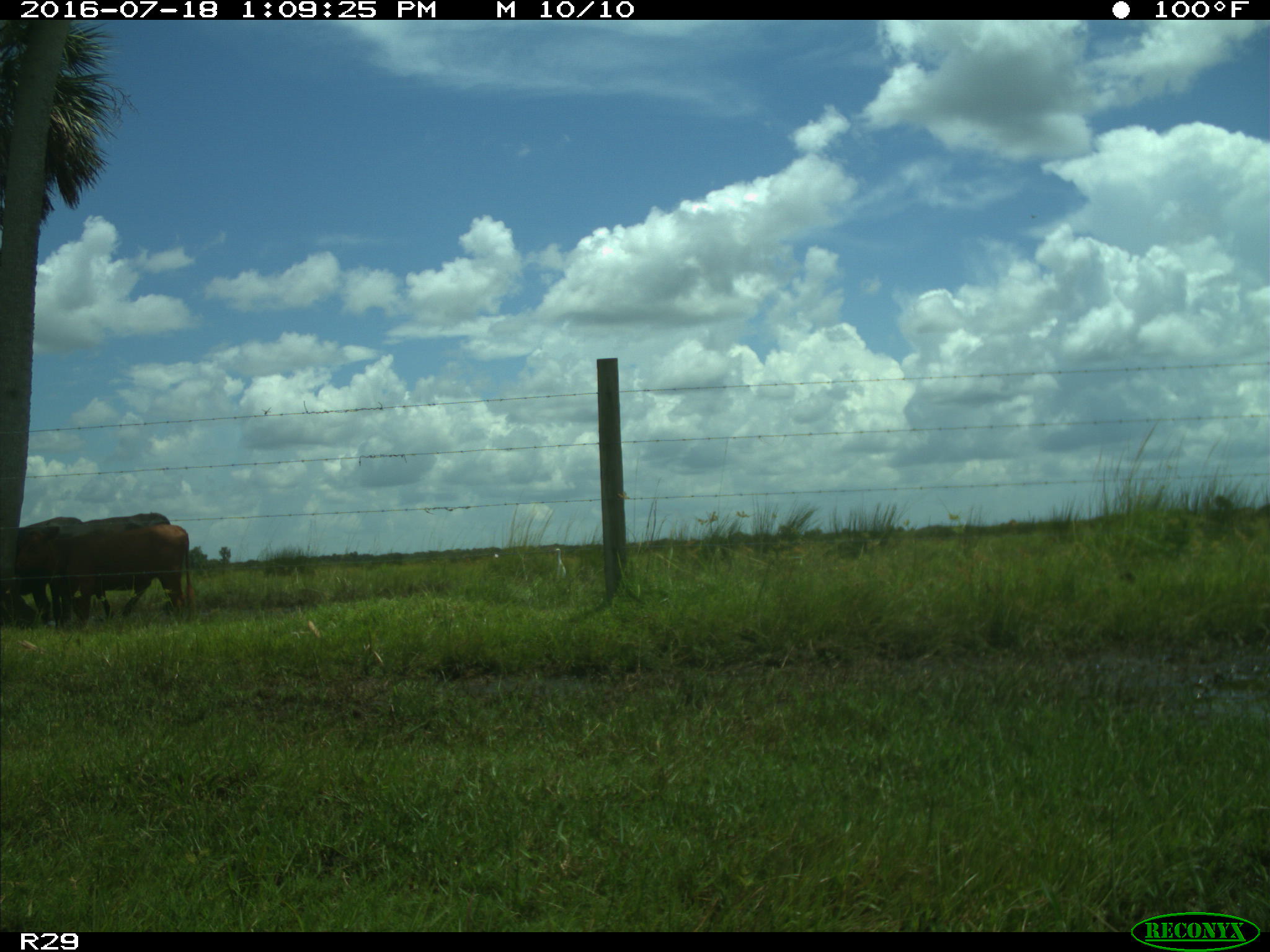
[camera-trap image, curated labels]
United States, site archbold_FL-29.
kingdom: Animalia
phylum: Chordata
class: Mammalia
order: Artiodactyla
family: Bovidae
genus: Bos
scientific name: Bos taurus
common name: domestic cow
Bos taurus (domestic cow).